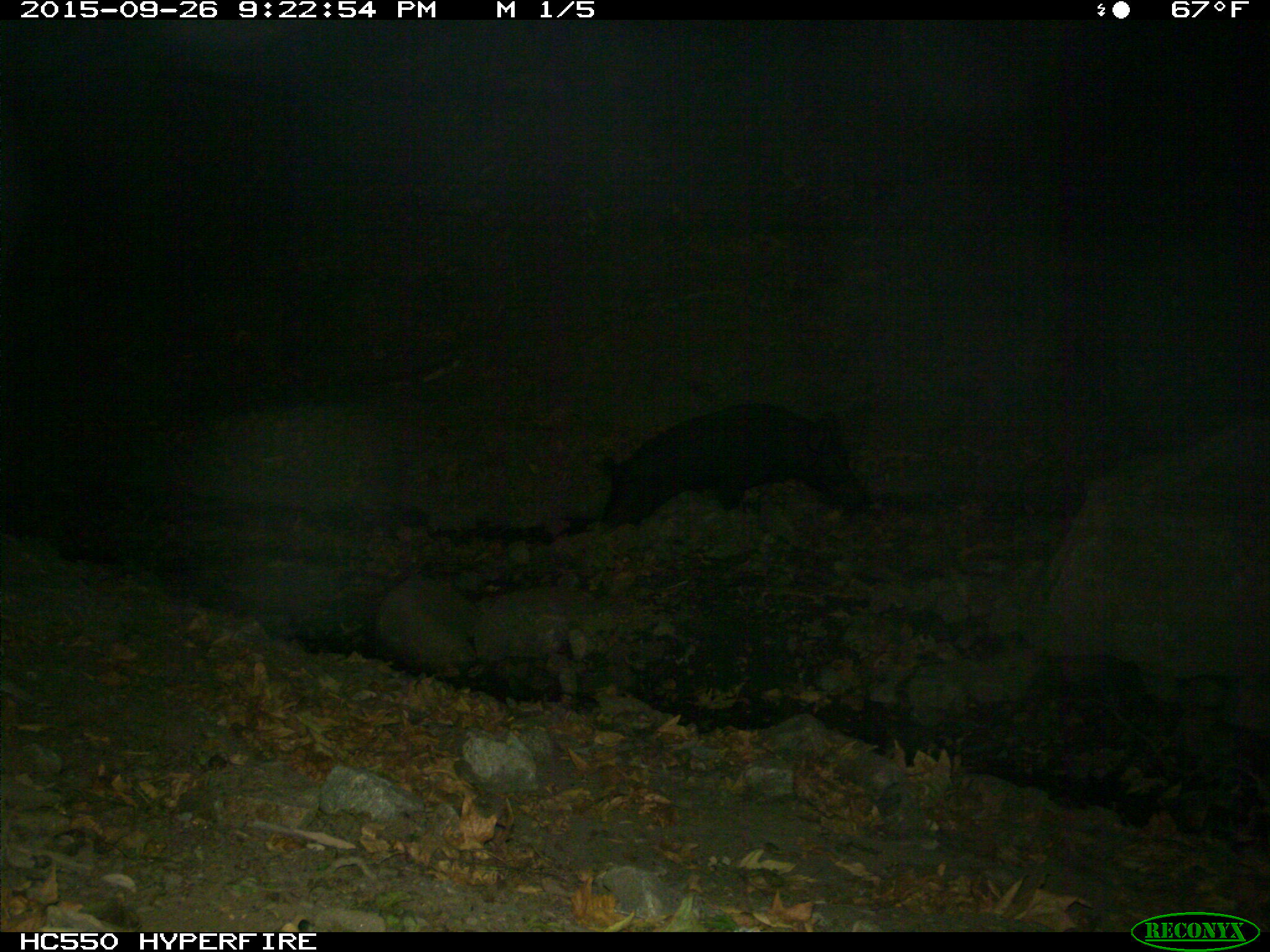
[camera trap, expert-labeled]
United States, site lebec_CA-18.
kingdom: Animalia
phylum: Chordata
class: Mammalia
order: Artiodactyla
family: Suidae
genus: Sus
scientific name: Sus scrofa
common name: wild boar